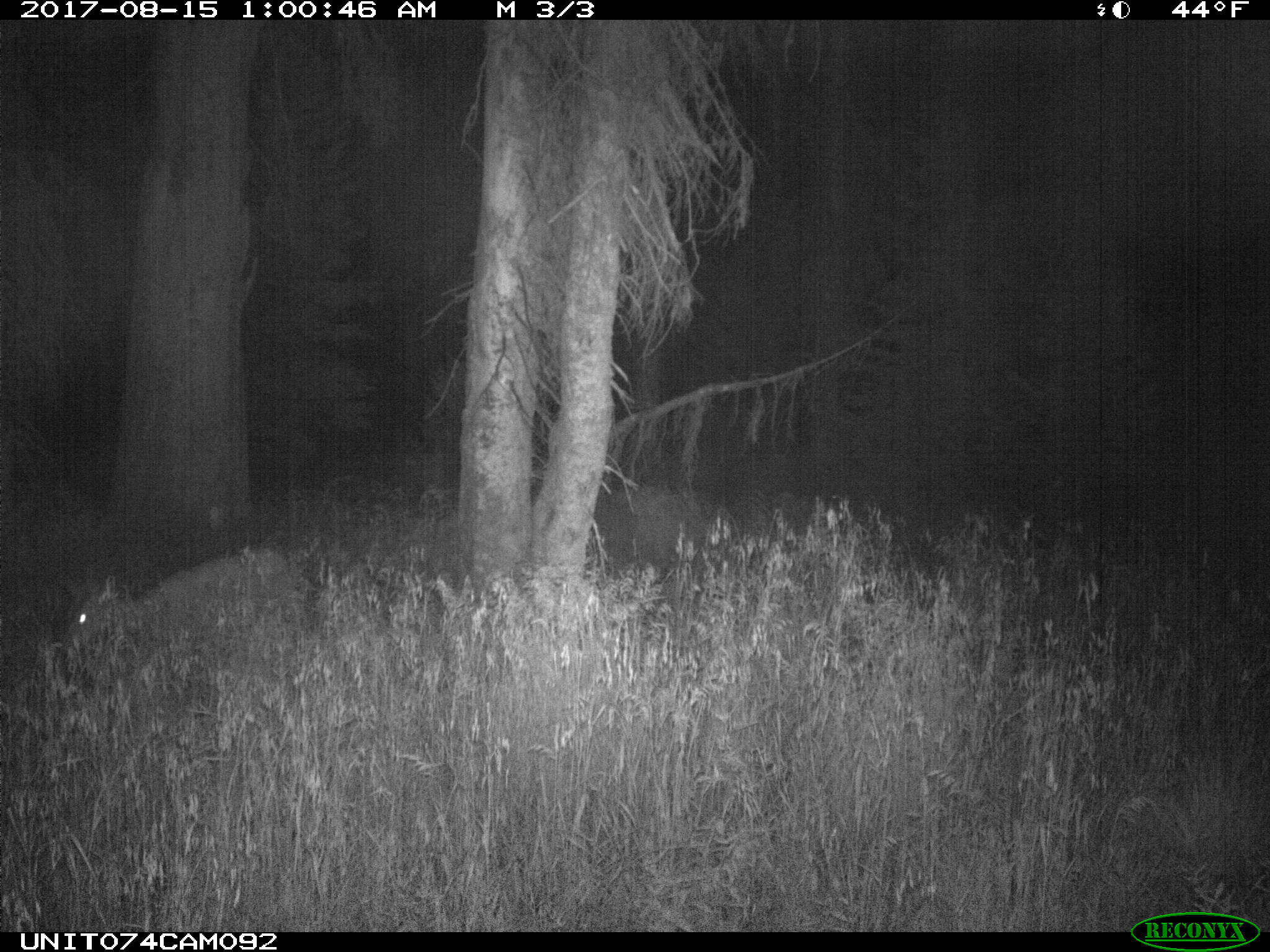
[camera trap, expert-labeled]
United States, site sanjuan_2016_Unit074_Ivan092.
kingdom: Animalia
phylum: Chordata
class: Mammalia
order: Artiodactyla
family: Cervidae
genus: Odocoileus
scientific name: Odocoileus hemionus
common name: mule deer